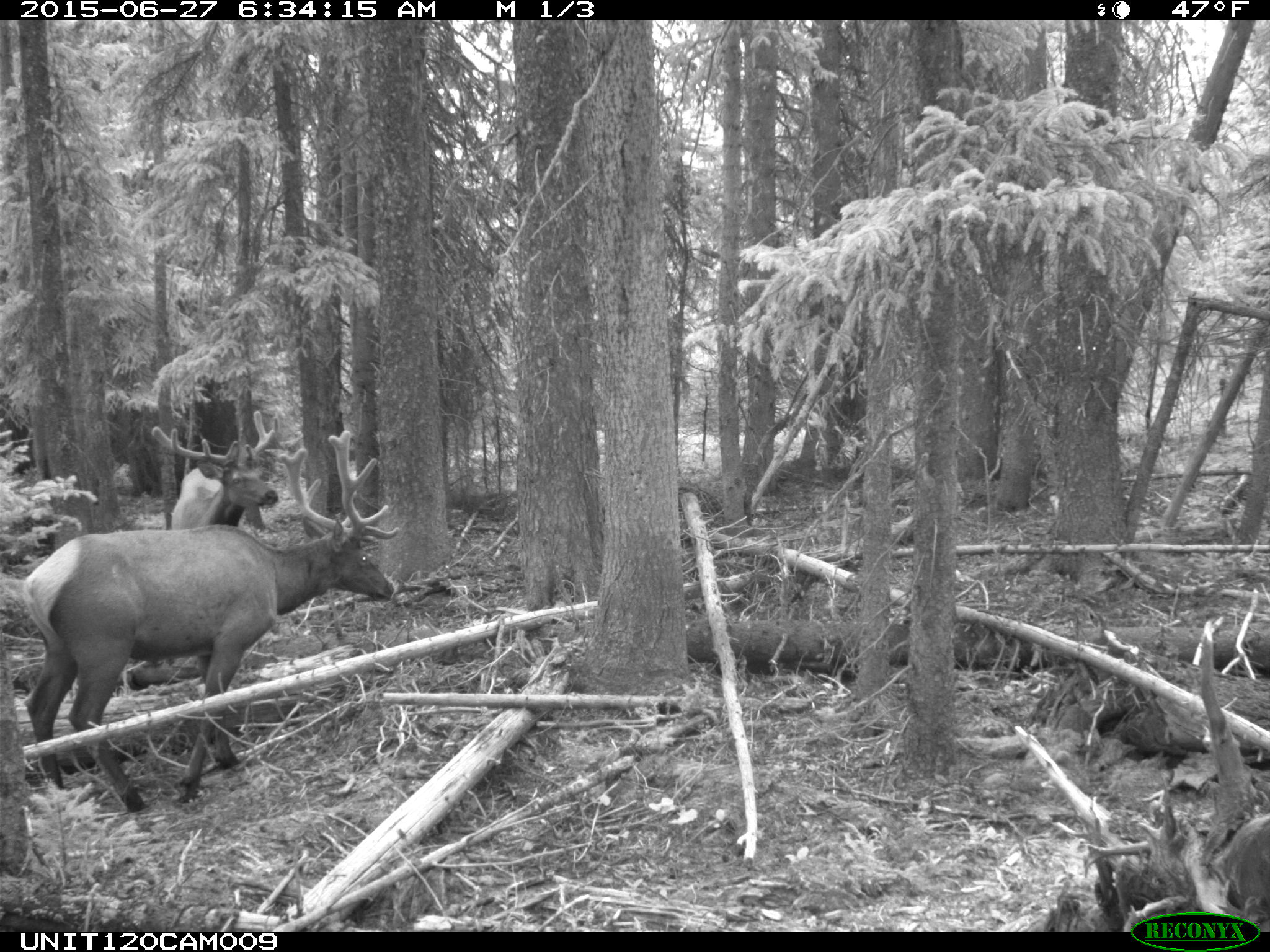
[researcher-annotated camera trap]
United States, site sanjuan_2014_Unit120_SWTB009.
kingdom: Animalia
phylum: Chordata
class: Mammalia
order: Artiodactyla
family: Cervidae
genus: Cervus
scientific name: Cervus elaphus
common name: red deer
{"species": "Cervus elaphus (red deer)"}